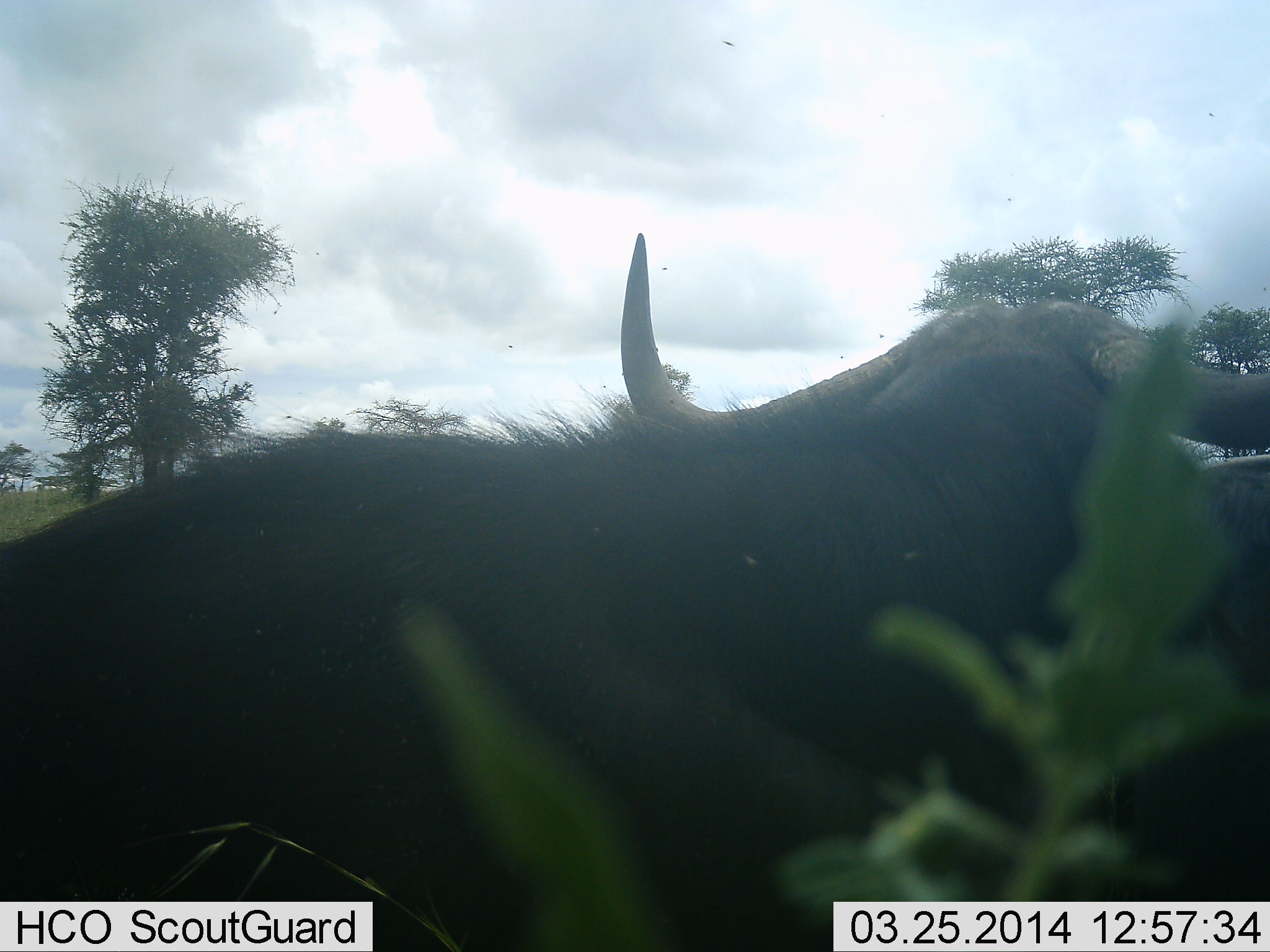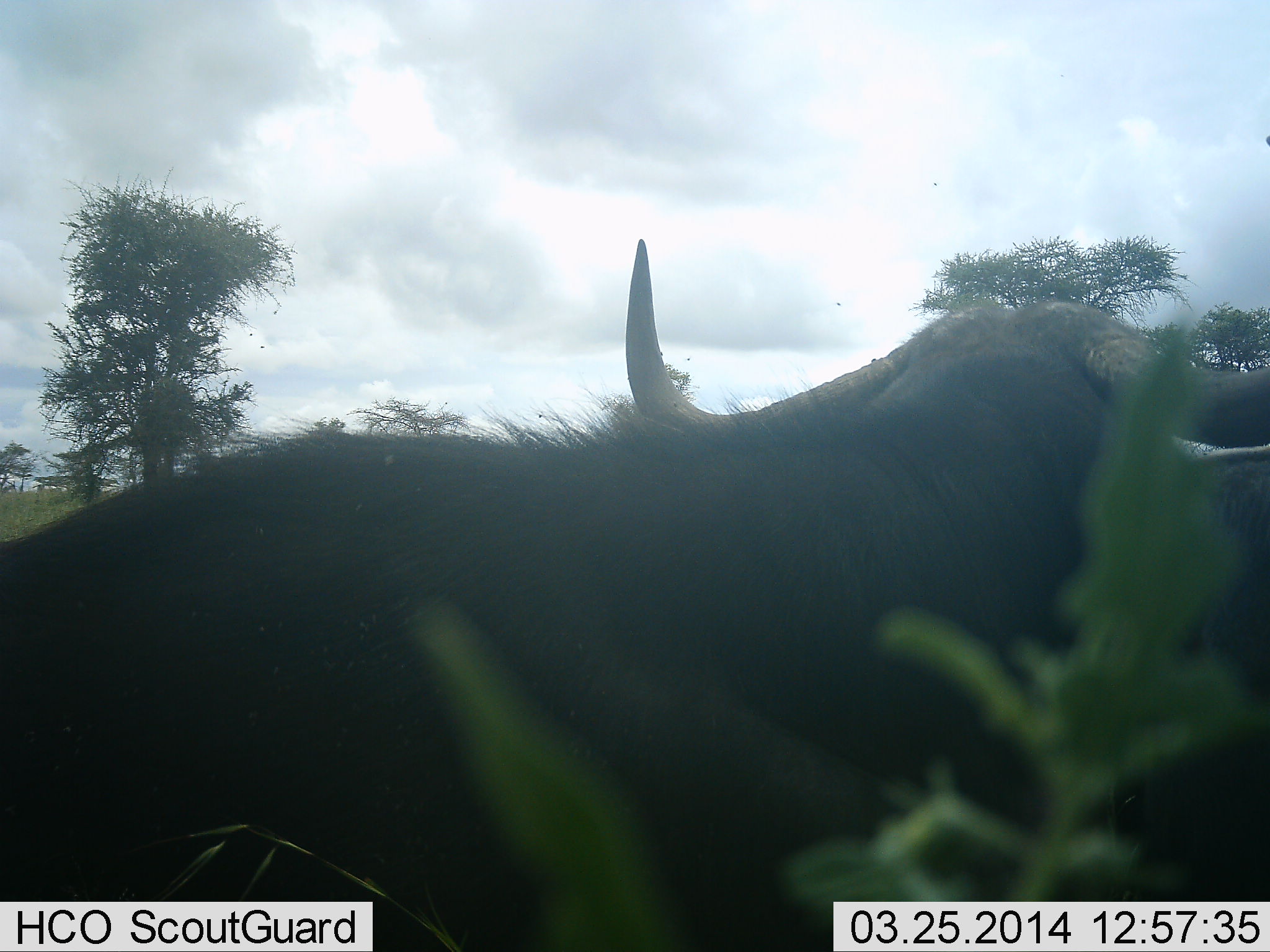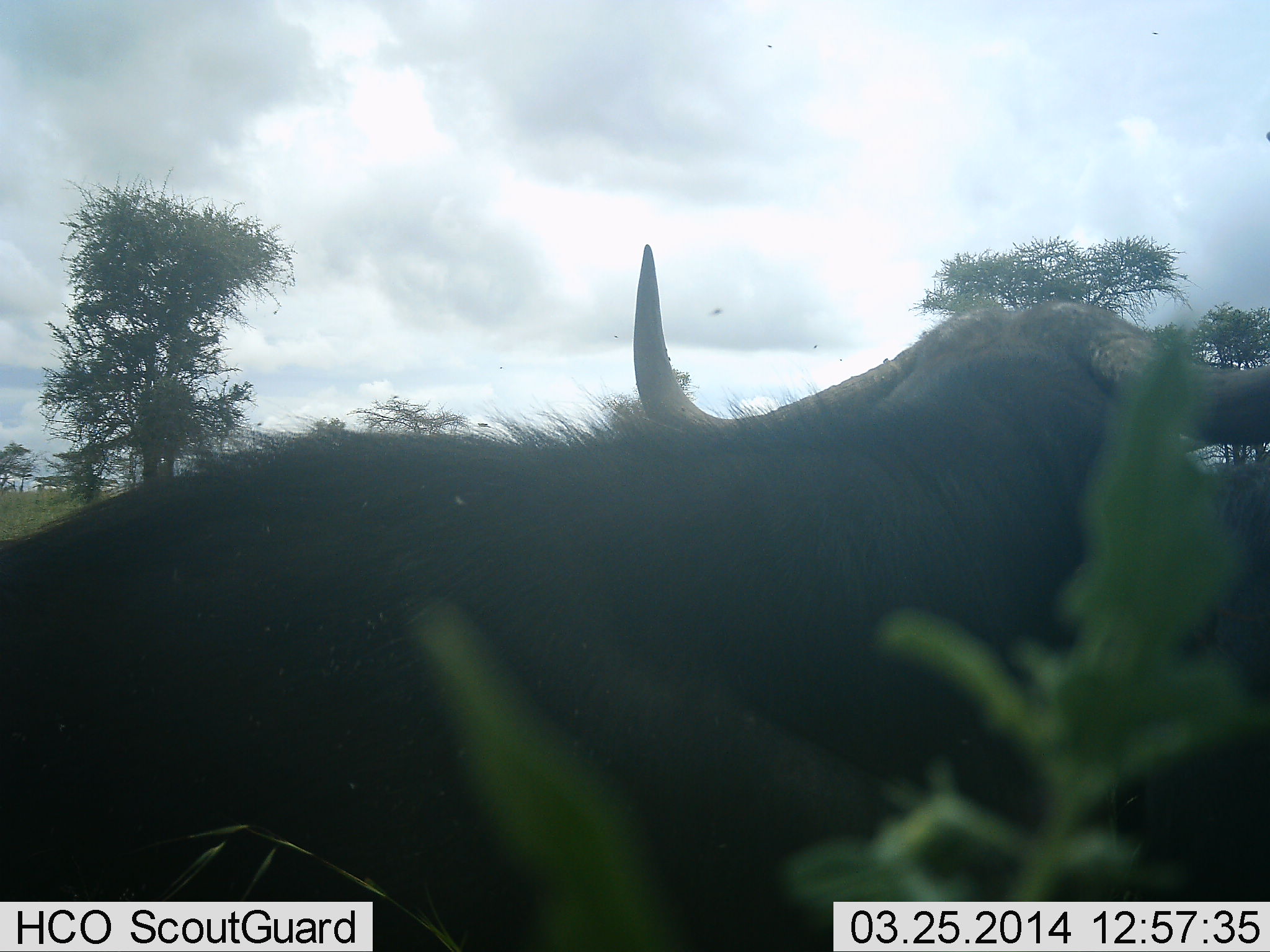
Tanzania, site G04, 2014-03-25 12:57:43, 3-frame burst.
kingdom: Animalia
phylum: Chordata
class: Mammalia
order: Artiodactyla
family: Bovidae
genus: Syncerus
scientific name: Syncerus caffer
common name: cape buffalo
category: buffalo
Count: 1.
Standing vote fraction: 70%.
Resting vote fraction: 30%.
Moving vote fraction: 0%.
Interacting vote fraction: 10%.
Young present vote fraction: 0%.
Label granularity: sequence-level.